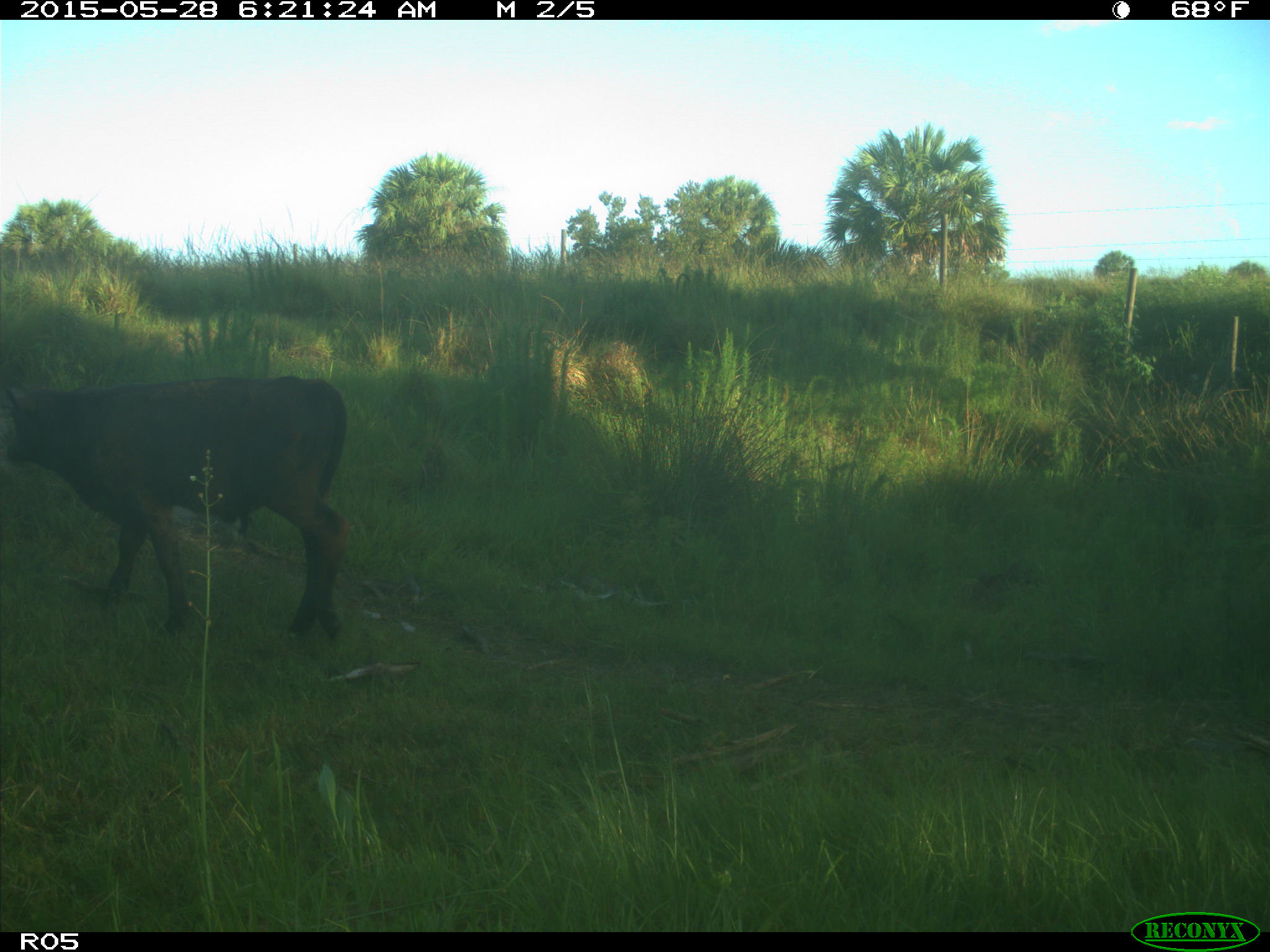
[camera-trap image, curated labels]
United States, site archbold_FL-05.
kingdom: Animalia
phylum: Chordata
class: Mammalia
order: Artiodactyla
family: Bovidae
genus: Bos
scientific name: Bos taurus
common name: domestic cow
Bos taurus (domestic cow).